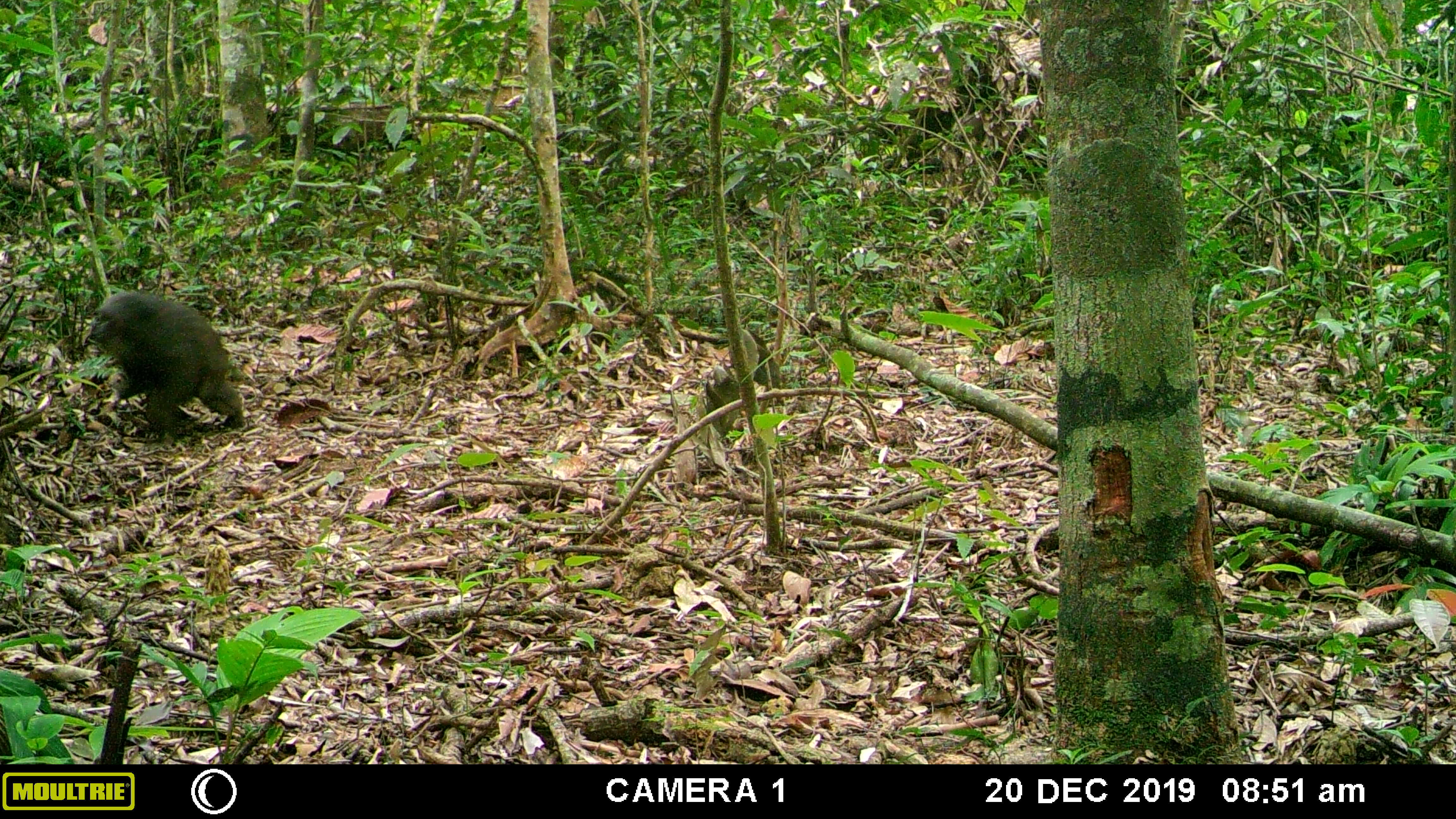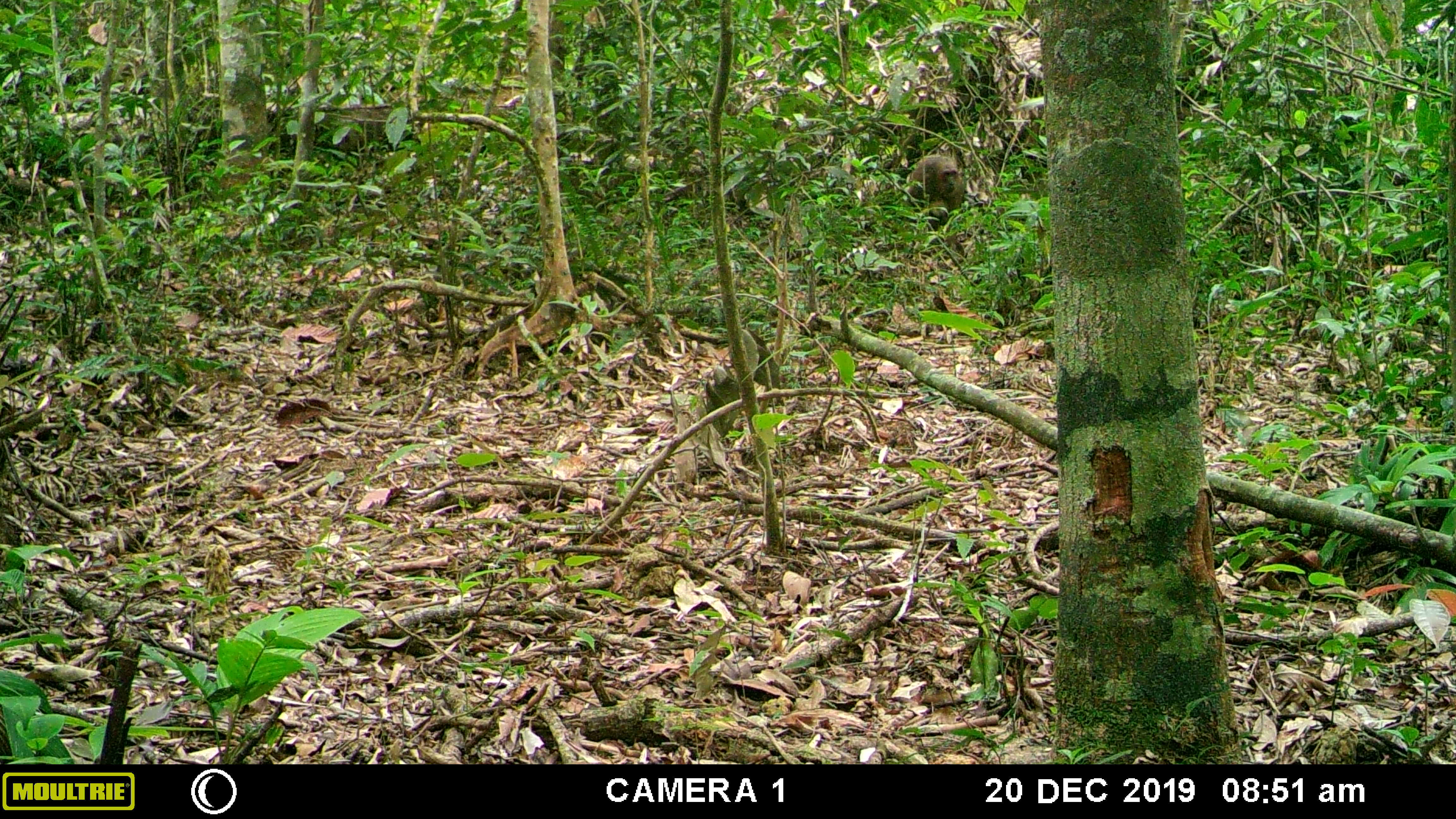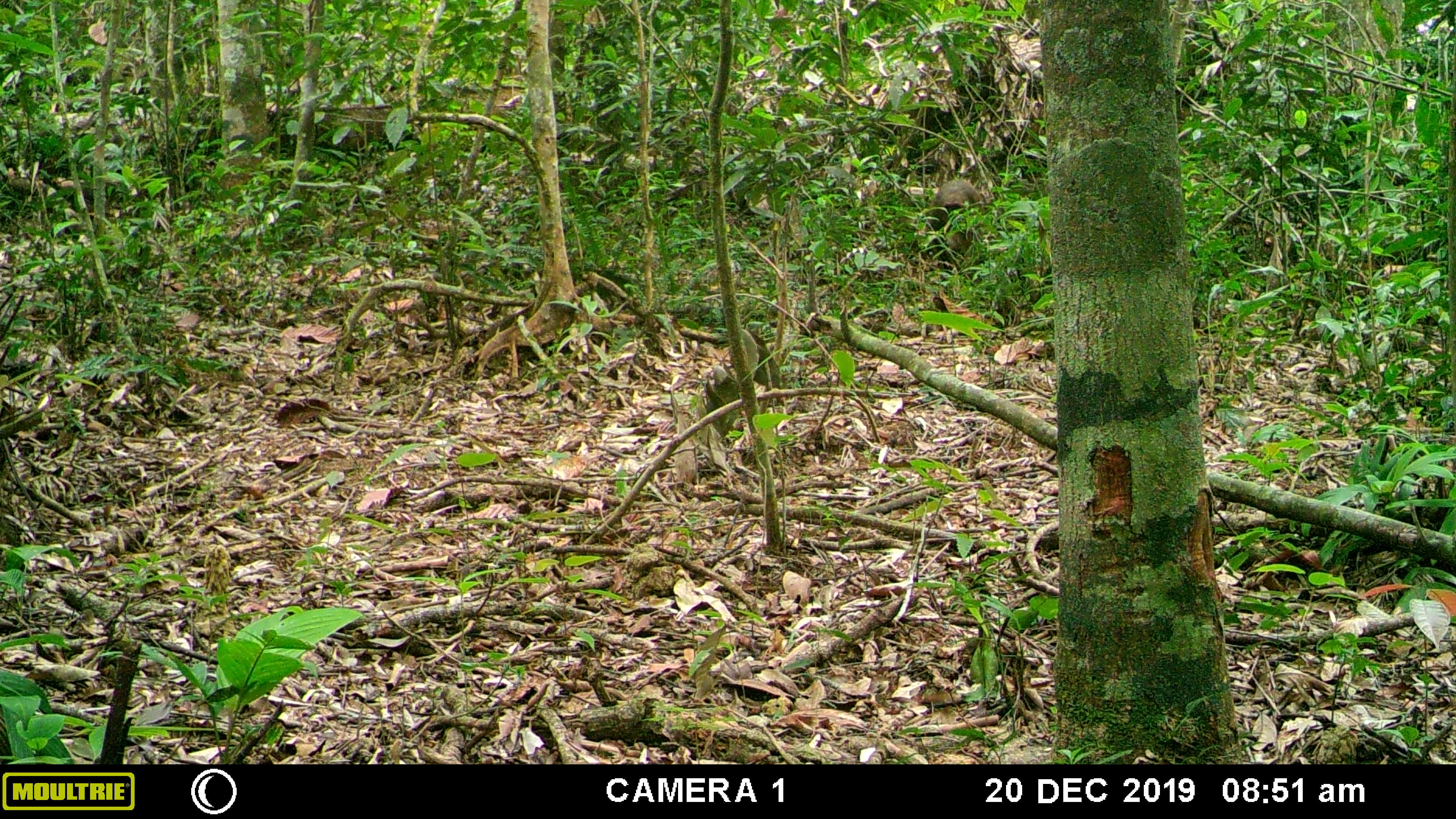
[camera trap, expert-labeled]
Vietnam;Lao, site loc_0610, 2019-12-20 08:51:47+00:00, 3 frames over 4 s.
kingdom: Animalia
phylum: Chordata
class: Mammalia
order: Primates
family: Cercopithecidae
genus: Macaca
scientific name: Macaca arctoides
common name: stump-tailed macaque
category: stump tailed macaque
Stump tailed macaque (stump-tailed macaque) (Macaca arctoides). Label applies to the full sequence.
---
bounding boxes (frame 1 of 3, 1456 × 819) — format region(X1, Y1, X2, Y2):
stump tailed macaque: region(84, 286, 244, 437)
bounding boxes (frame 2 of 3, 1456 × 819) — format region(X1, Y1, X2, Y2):
stump tailed macaque: region(905, 150, 966, 222)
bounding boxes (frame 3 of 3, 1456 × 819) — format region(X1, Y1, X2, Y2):
stump tailed macaque: region(924, 178, 985, 282)